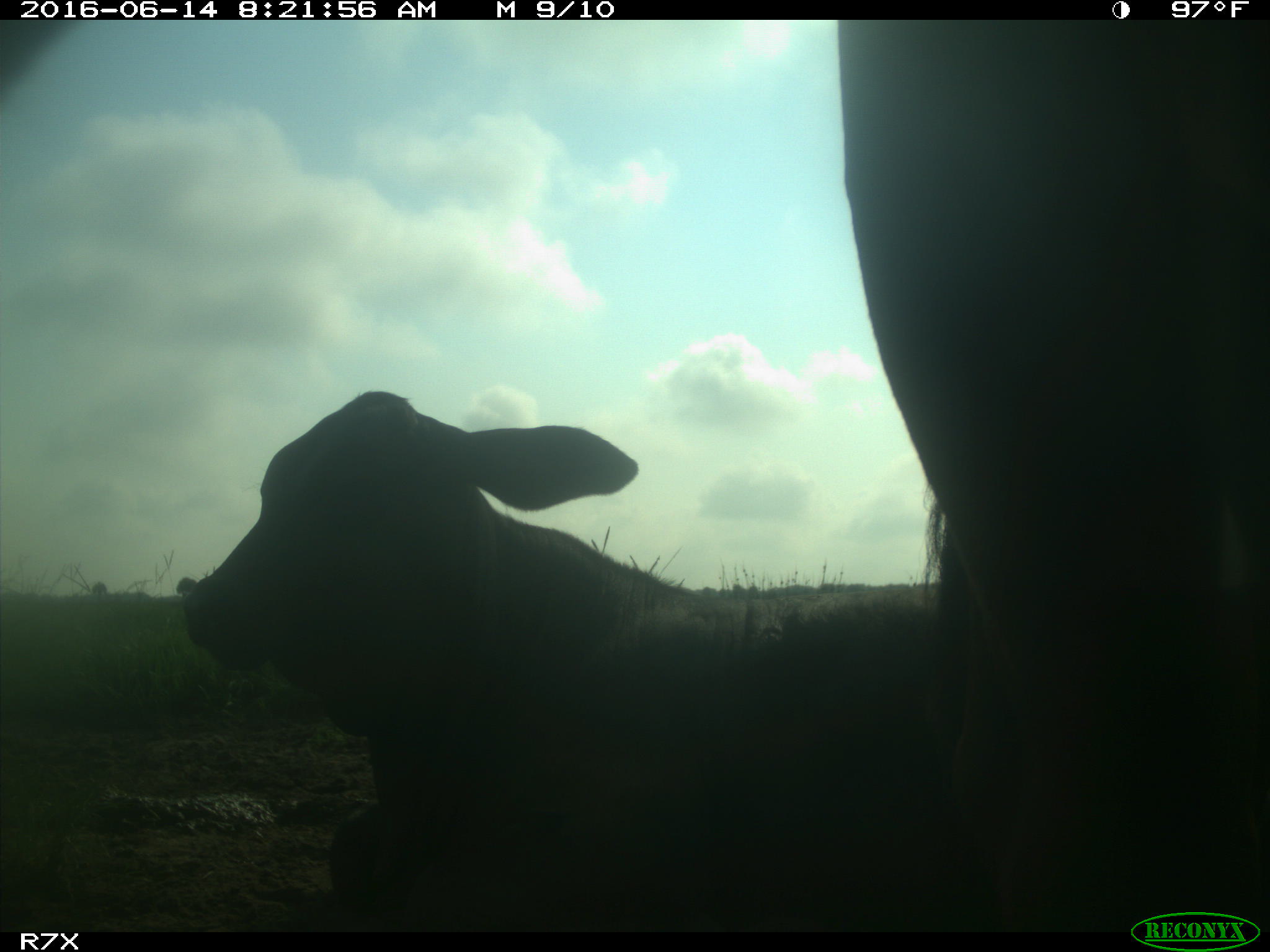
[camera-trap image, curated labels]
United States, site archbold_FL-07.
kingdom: Animalia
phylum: Chordata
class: Mammalia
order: Artiodactyla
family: Bovidae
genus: Bos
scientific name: Bos taurus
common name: domestic cow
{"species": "Bos taurus (domestic cow)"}